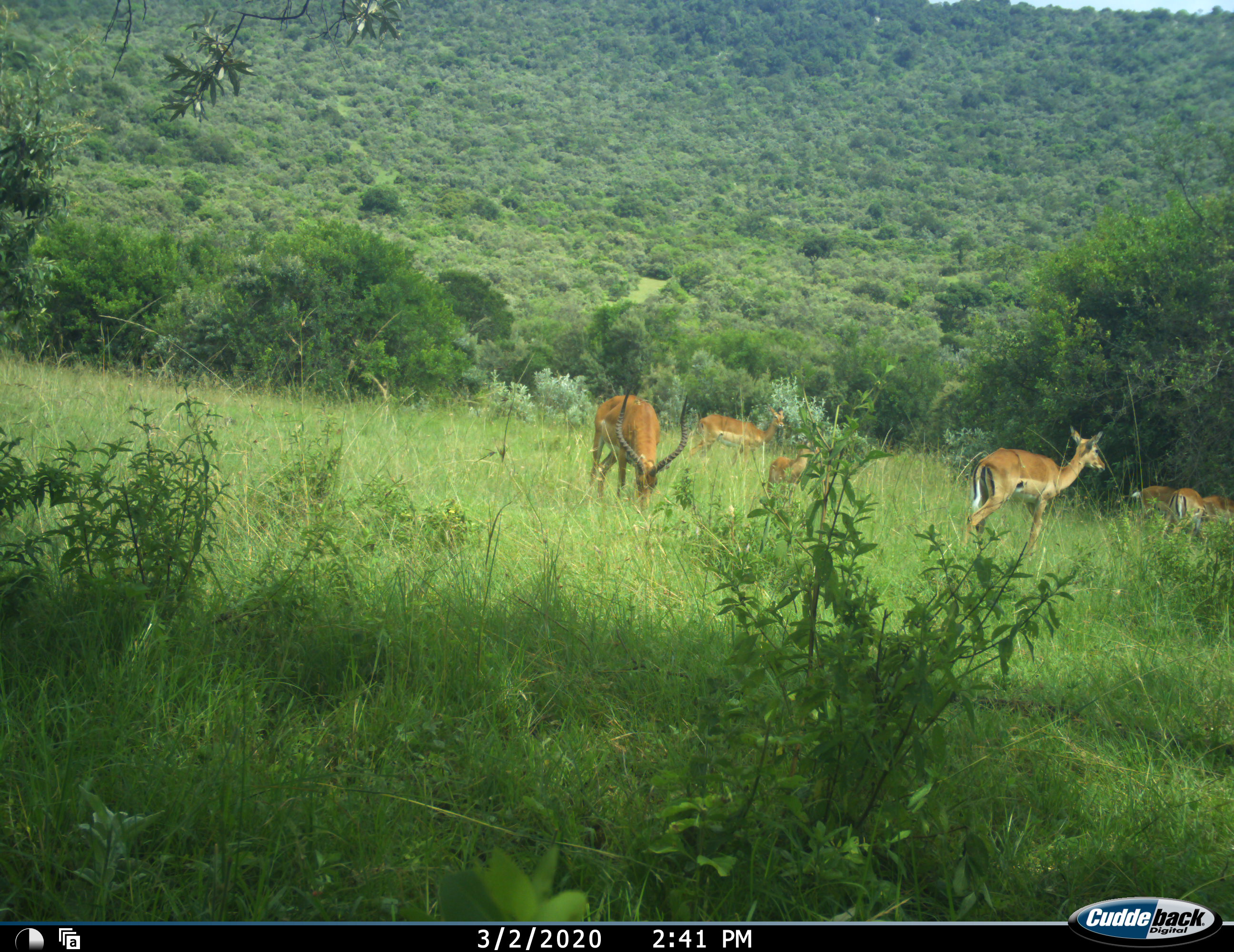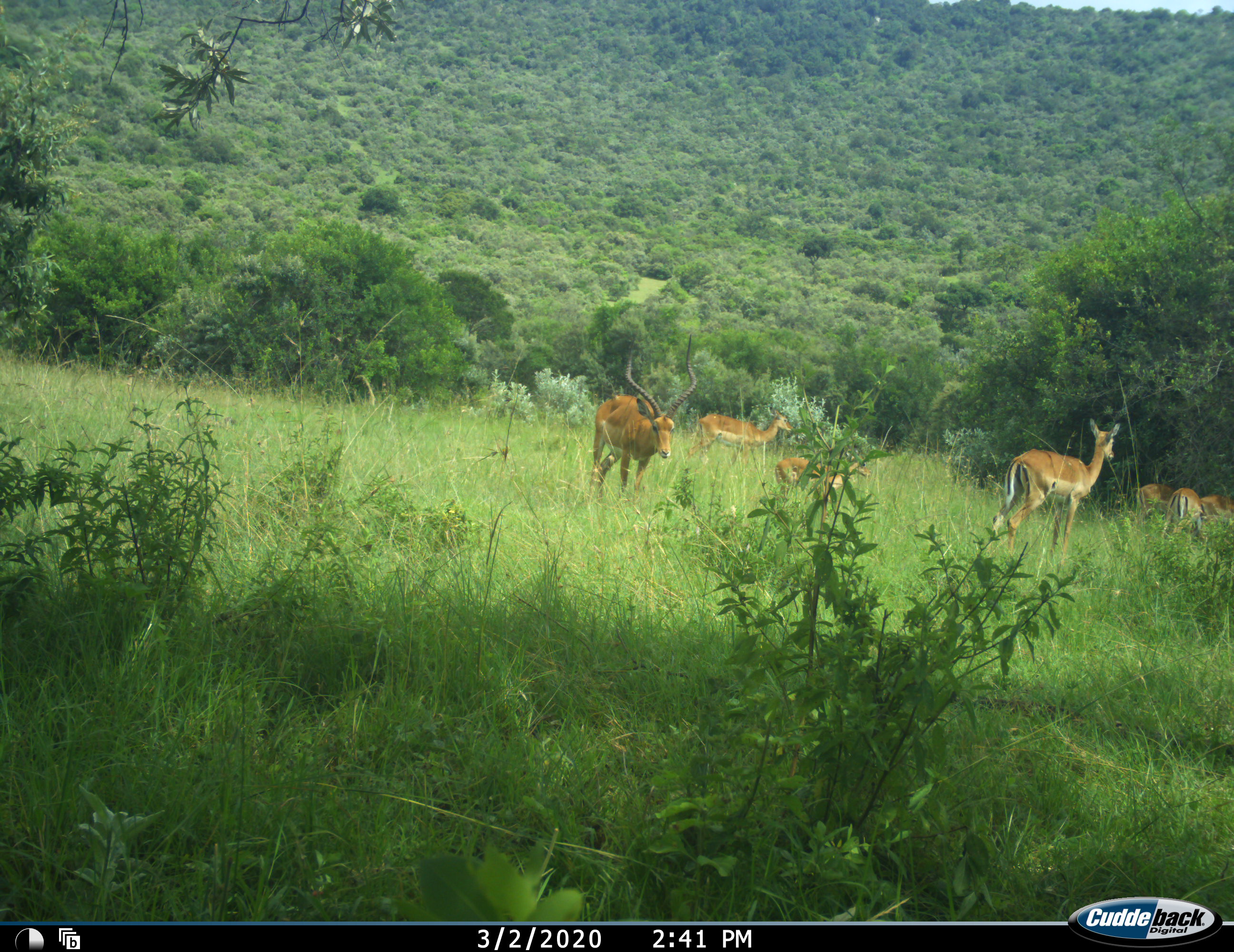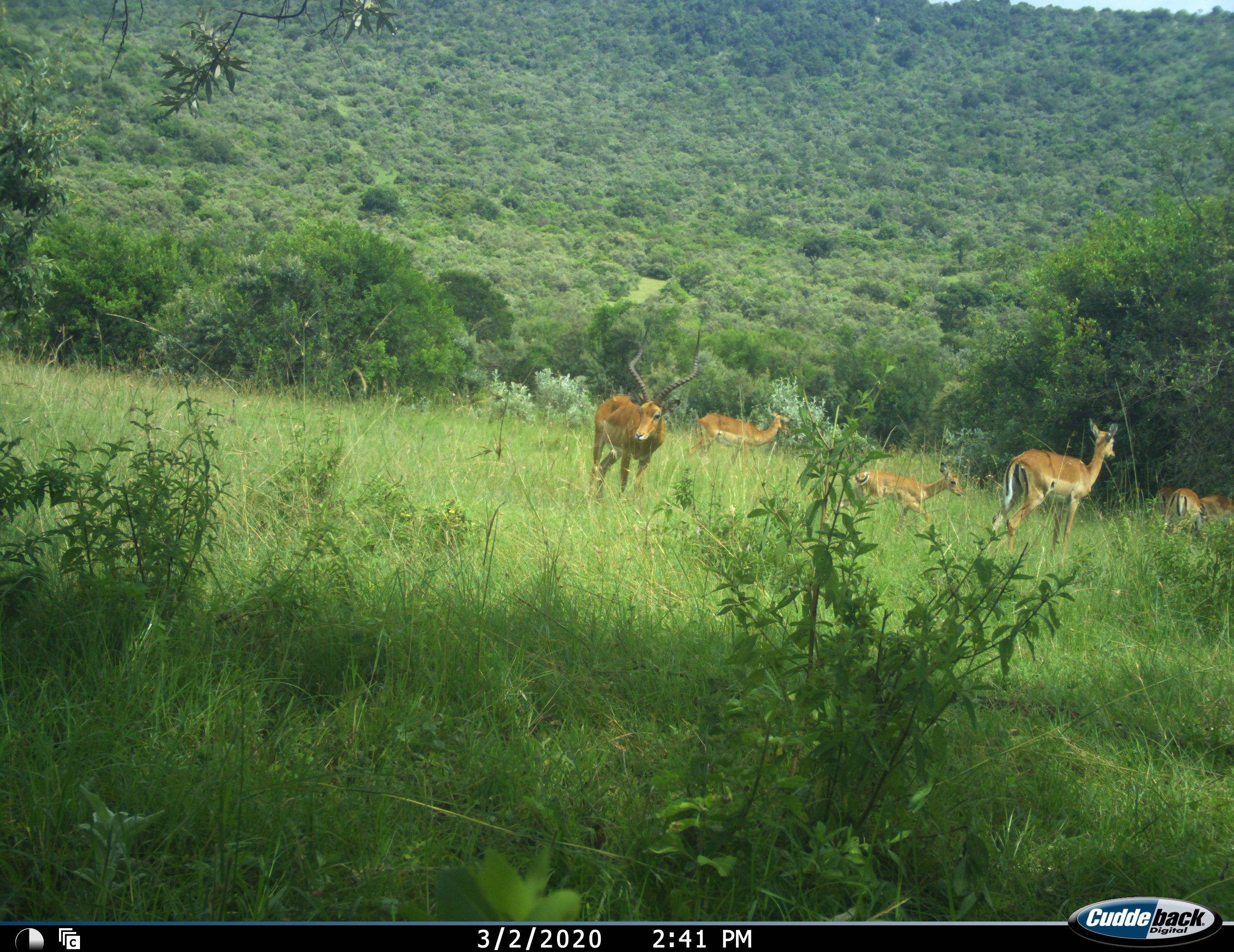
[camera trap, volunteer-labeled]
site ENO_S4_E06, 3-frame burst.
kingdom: Animalia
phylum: Chordata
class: Mammalia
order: Artiodactyla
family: Bovidae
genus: Aepyceros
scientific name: Aepyceros melampus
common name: impala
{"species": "impala (Aepyceros melampus)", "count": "7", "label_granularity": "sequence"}